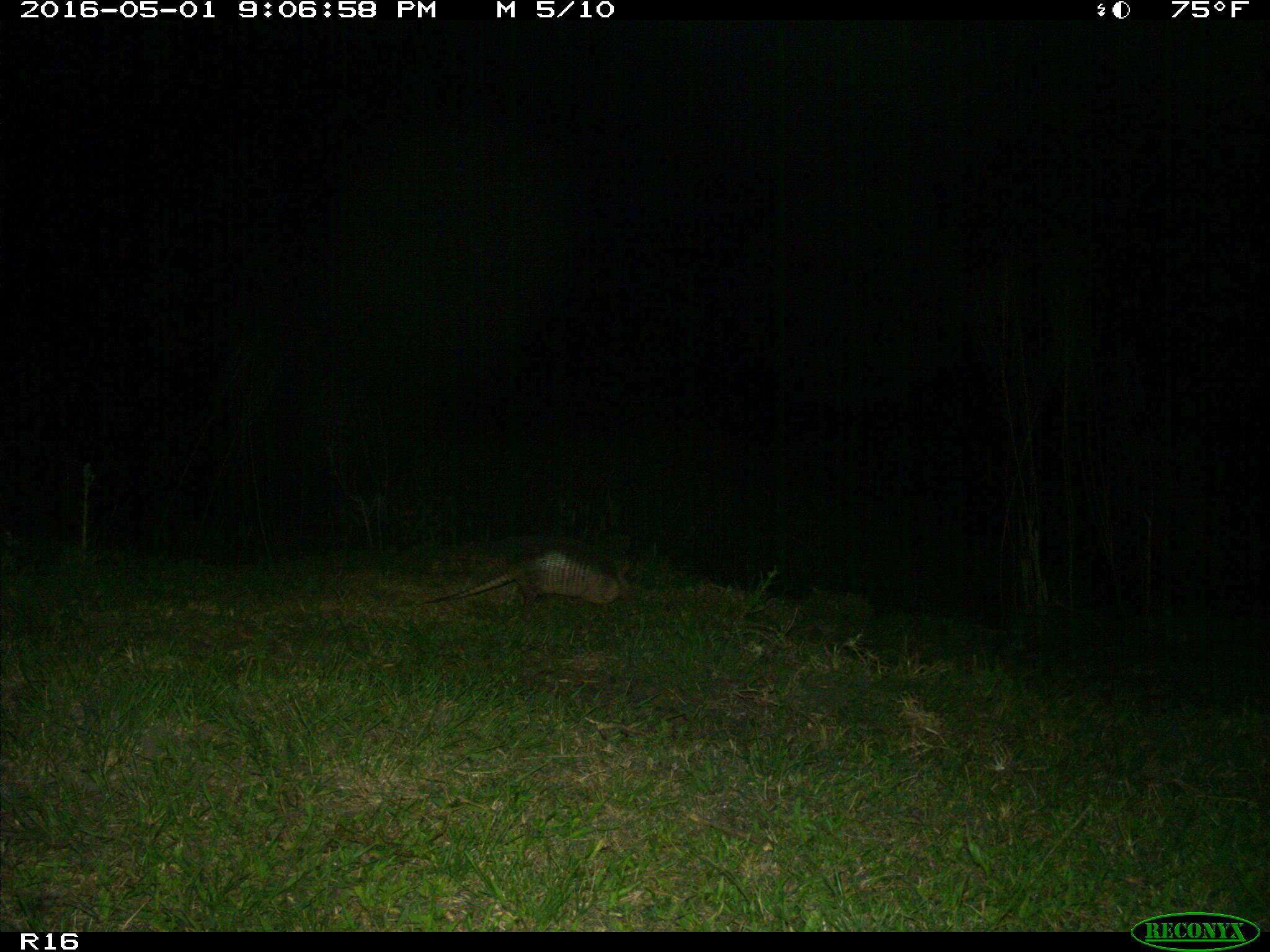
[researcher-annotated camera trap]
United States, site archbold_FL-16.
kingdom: Animalia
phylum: Chordata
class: Mammalia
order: Cingulata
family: Dasypodidae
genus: Dasypus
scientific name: Dasypus novemcinctus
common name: nine-banded armadillo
Dasypus novemcinctus (nine-banded armadillo).